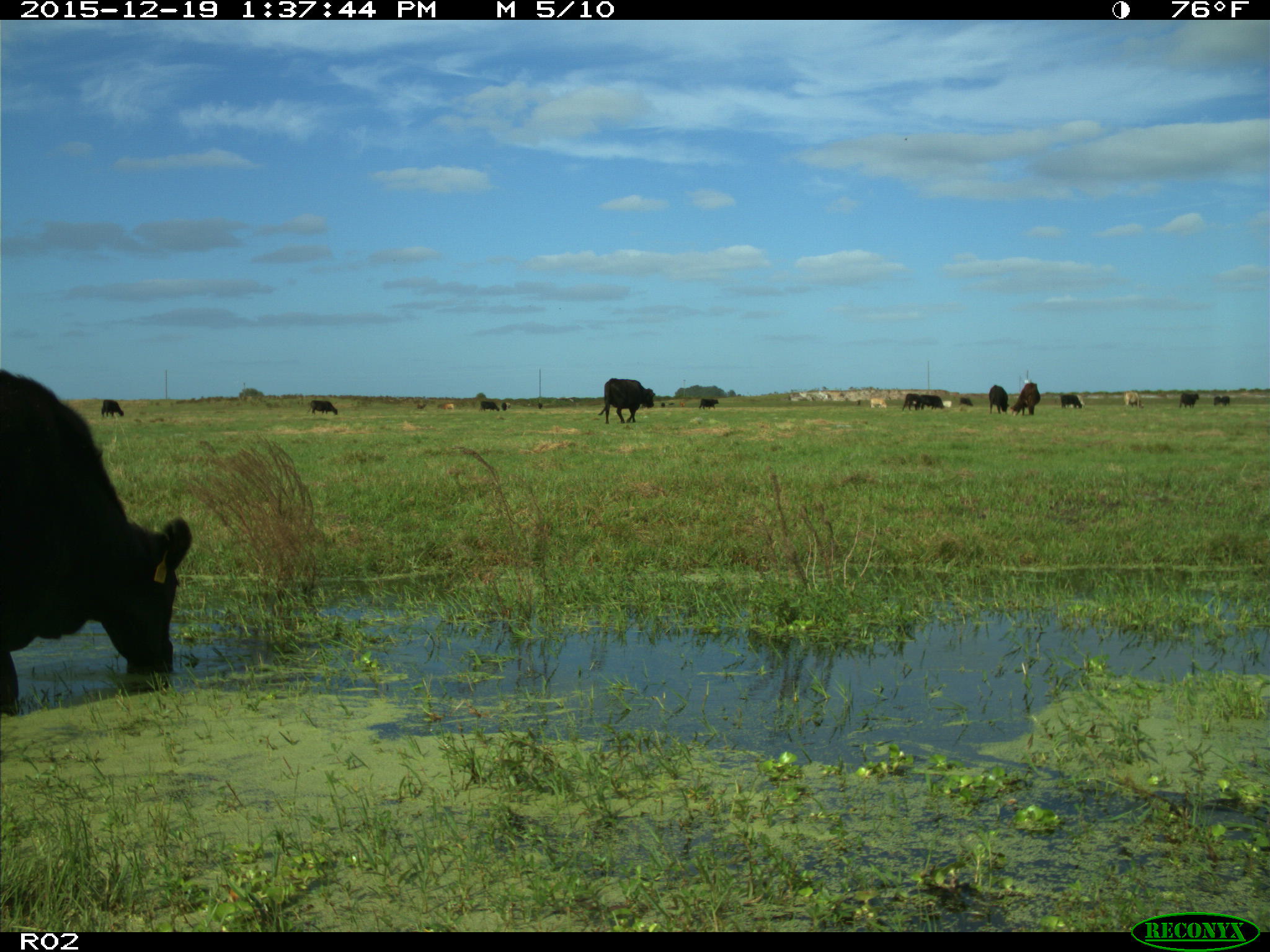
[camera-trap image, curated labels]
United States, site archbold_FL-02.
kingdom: Animalia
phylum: Chordata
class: Mammalia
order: Artiodactyla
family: Bovidae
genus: Bos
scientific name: Bos taurus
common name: domestic cow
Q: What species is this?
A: Bos taurus (domestic cow).